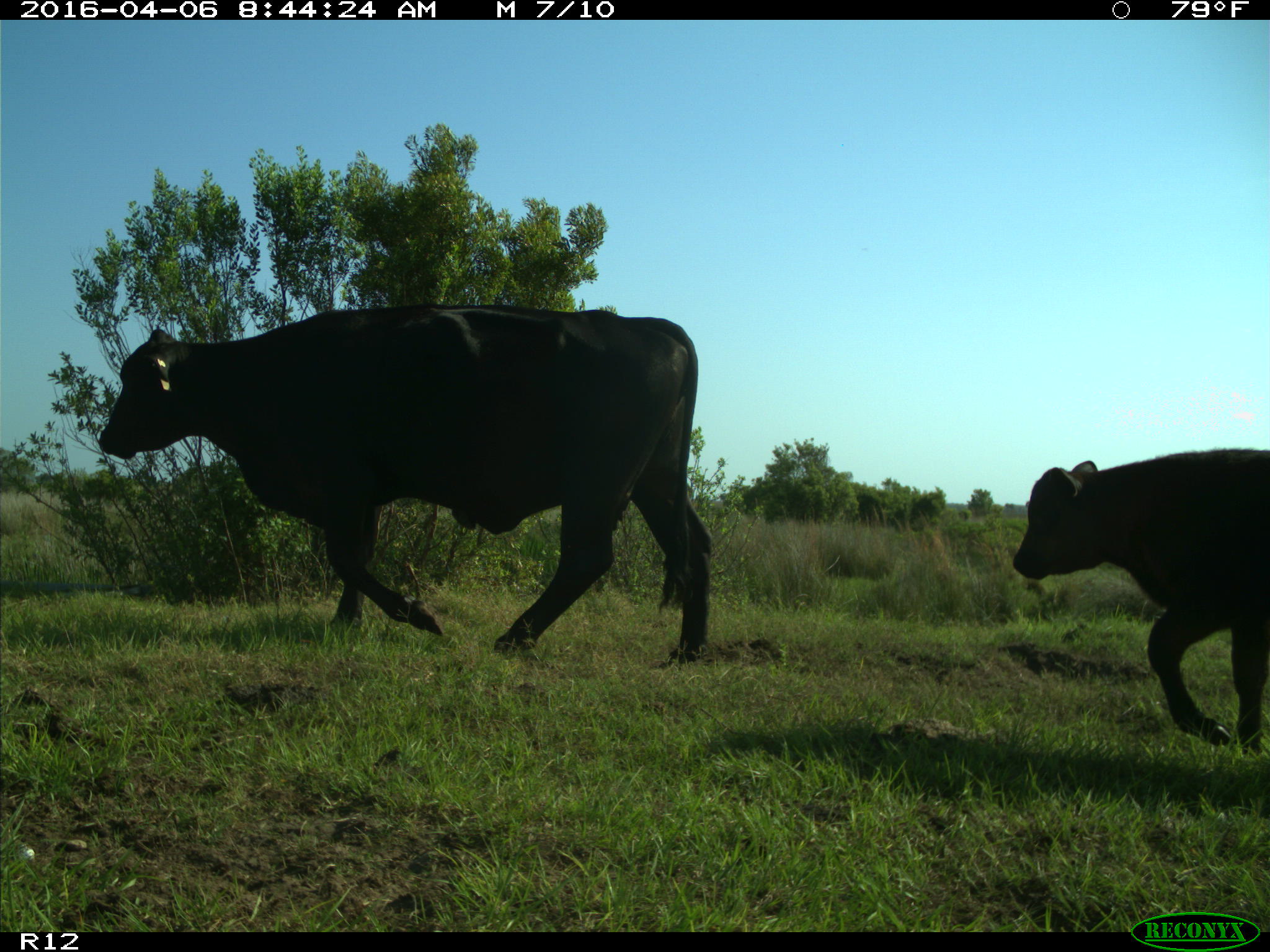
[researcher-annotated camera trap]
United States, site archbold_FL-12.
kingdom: Animalia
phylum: Chordata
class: Mammalia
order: Artiodactyla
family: Bovidae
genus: Bos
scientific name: Bos taurus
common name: domestic cow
Bos taurus (domestic cow).